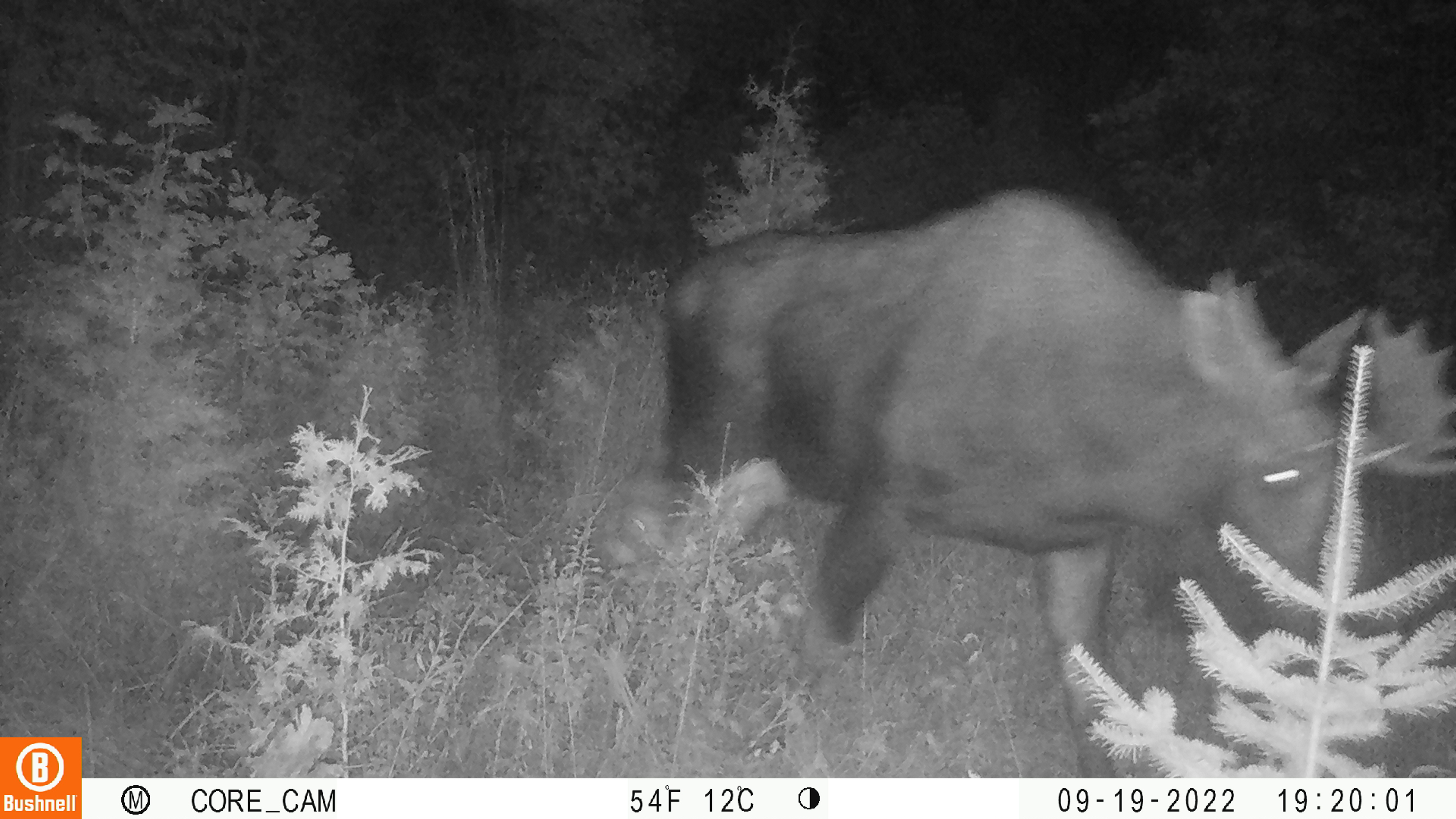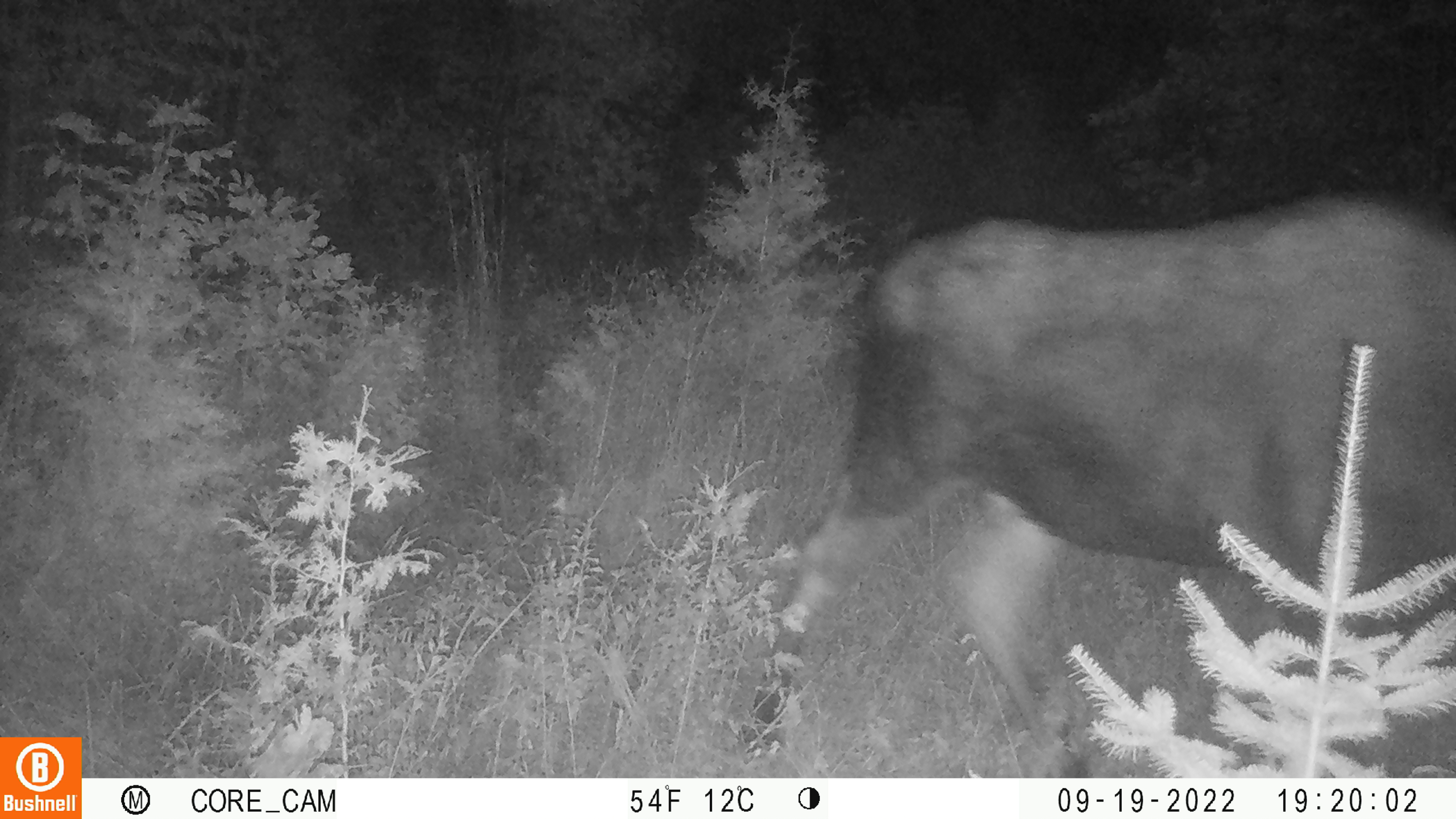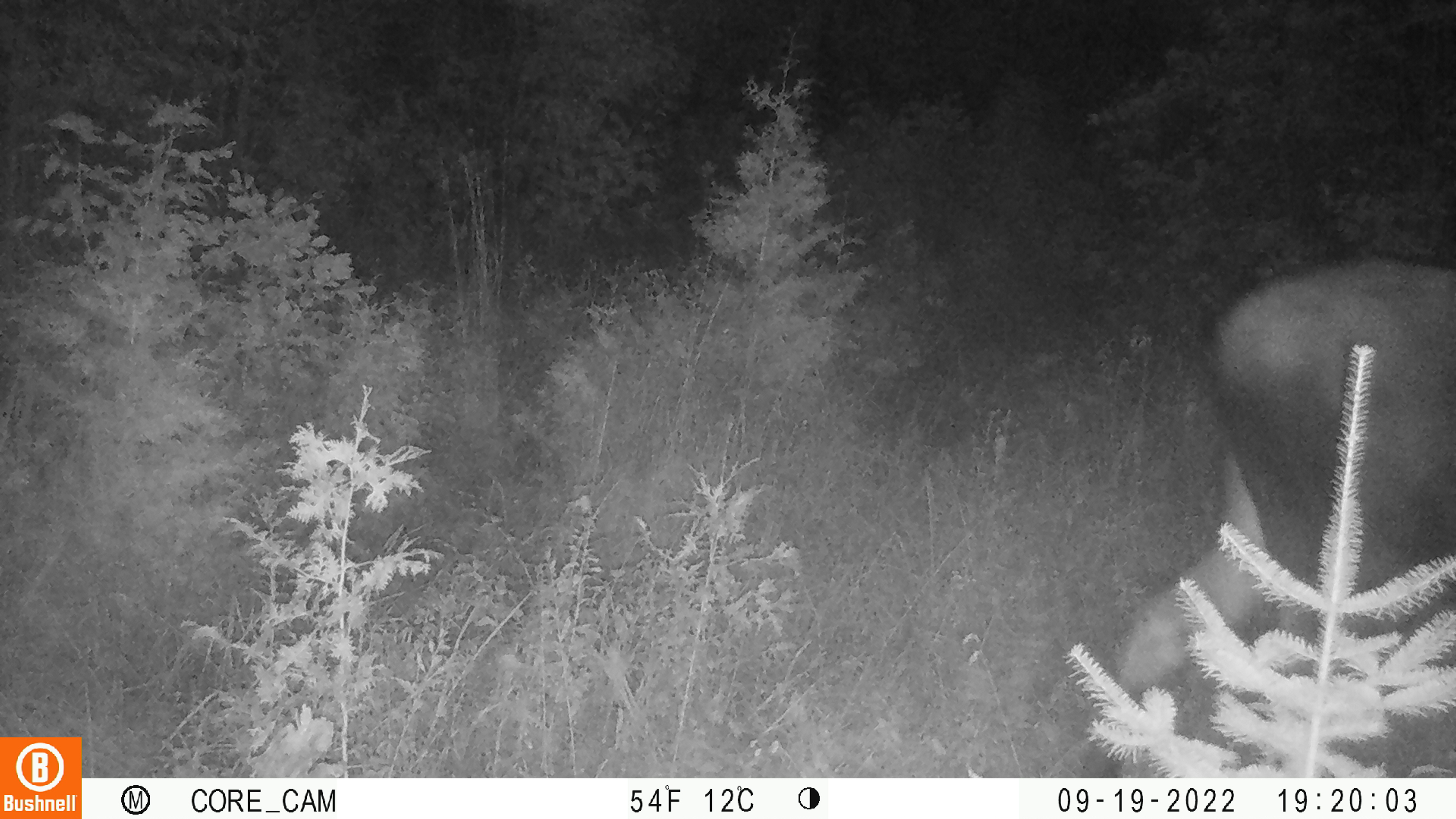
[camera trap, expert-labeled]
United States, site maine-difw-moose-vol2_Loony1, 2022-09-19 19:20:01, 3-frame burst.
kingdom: Animalia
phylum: Chordata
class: Mammalia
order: Artiodactyla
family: Cervidae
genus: Alces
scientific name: Alces alces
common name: moose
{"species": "moose (Alces alces)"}